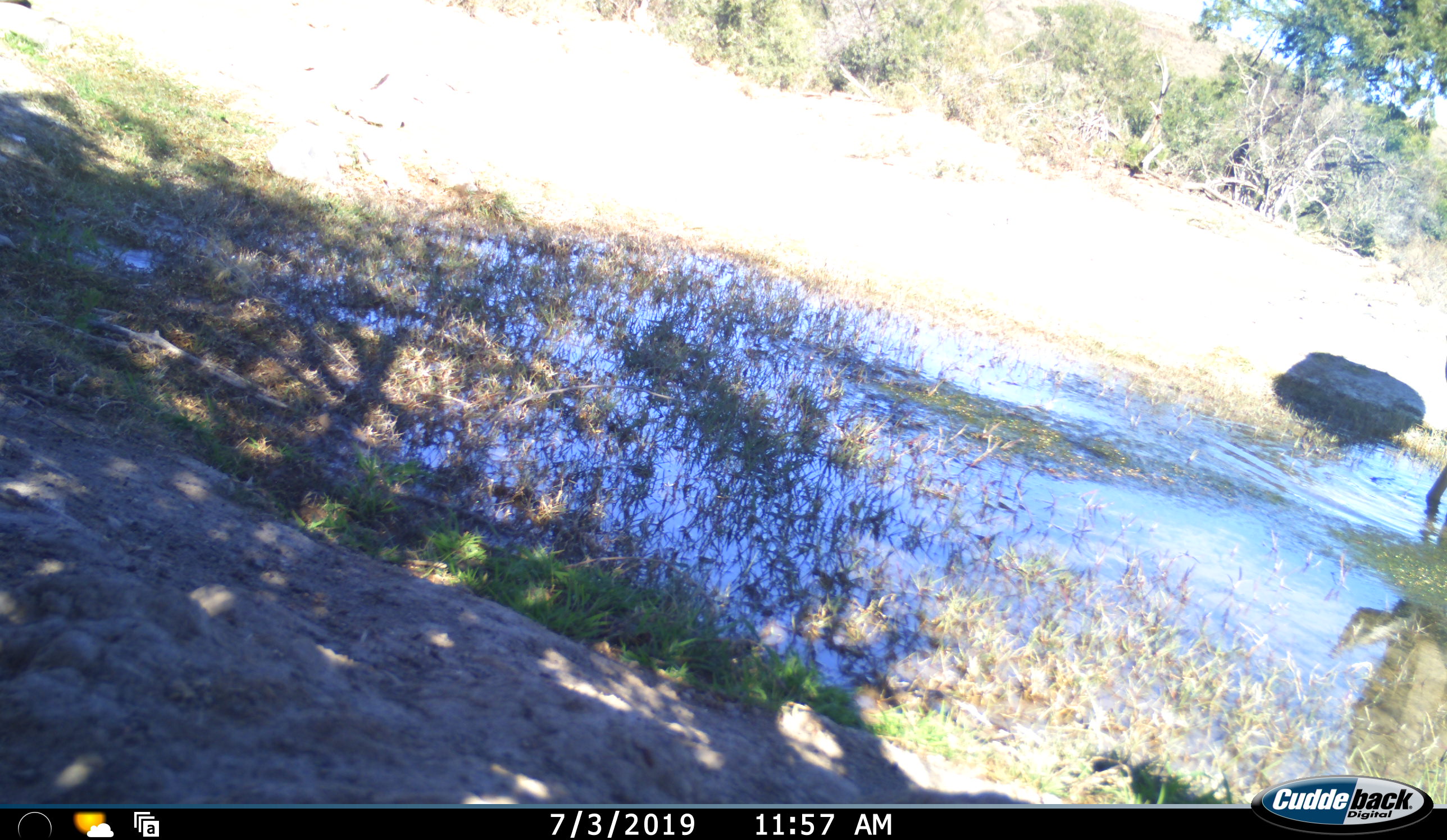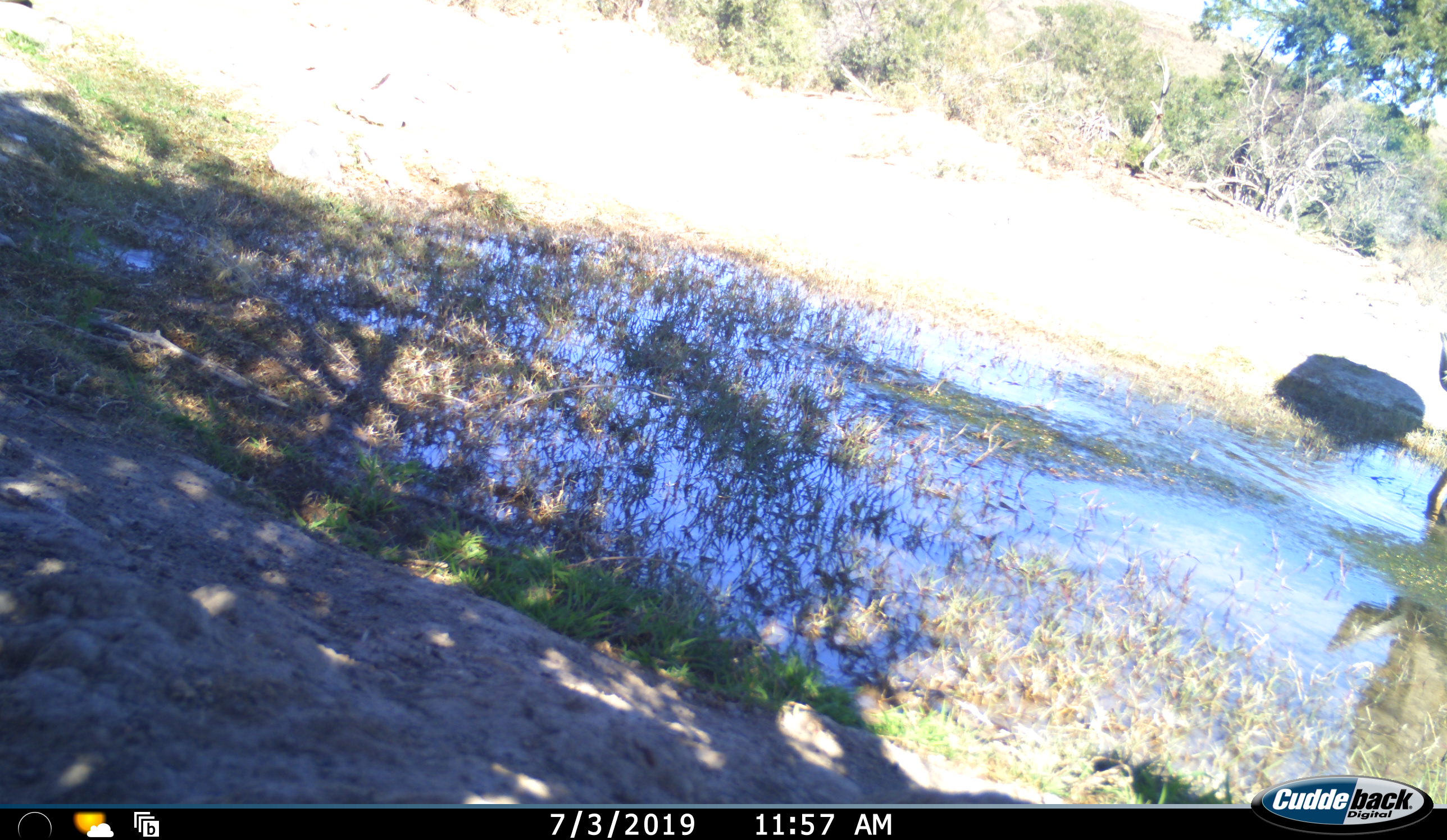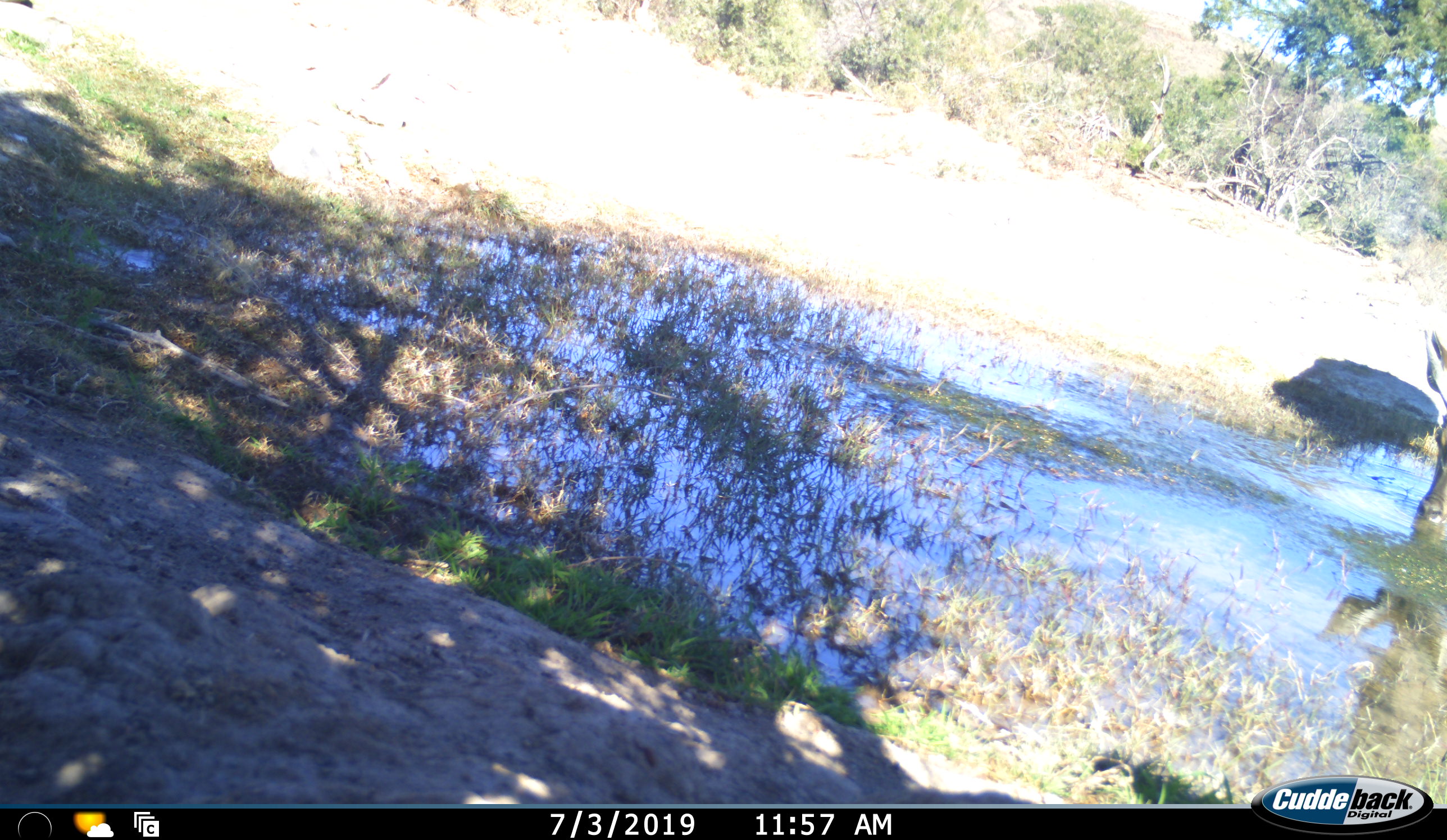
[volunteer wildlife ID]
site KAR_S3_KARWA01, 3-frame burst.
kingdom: Animalia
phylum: Chordata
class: Mammalia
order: Artiodactyla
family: Bovidae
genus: Tragelaphus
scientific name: Tragelaphus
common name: kudu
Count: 1.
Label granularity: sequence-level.